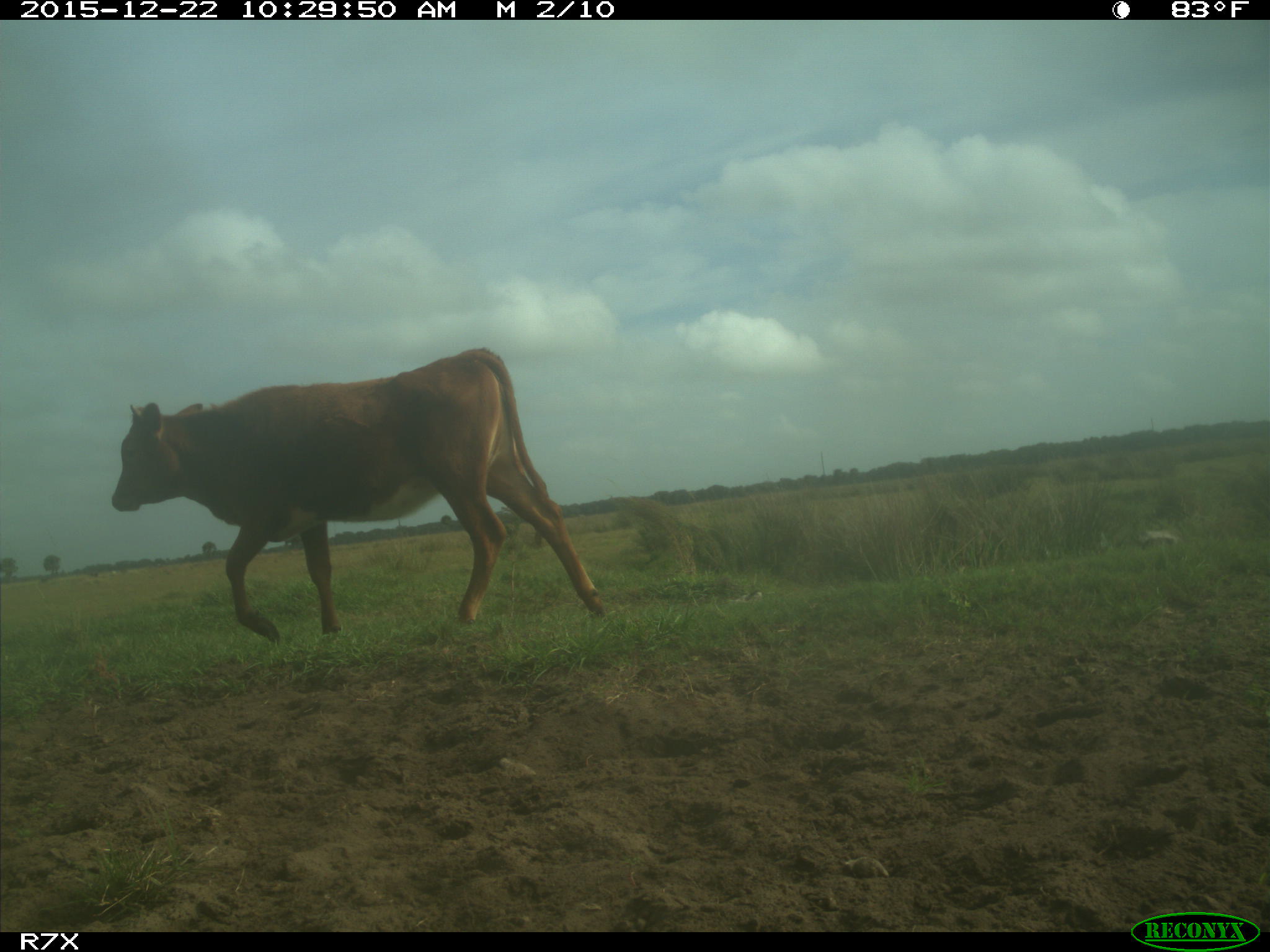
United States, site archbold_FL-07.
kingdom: Animalia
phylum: Chordata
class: Mammalia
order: Artiodactyla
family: Bovidae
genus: Bos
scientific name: Bos taurus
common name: domestic cow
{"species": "Bos taurus (domestic cow)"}